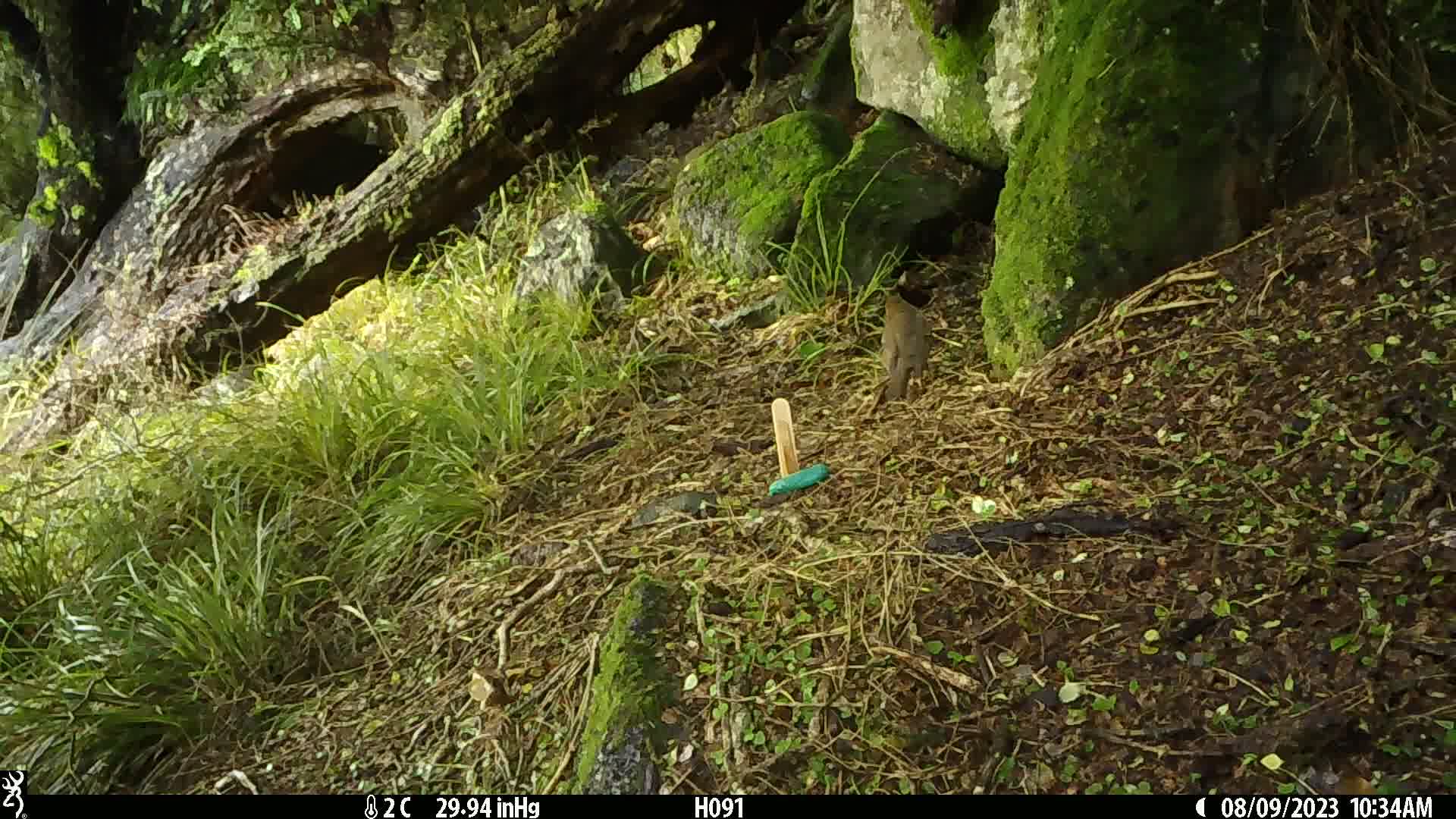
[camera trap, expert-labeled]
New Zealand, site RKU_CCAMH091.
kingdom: Animalia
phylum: Chordata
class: Aves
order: Passeriformes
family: Turdidae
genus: Turdus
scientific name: Turdus philomelos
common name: song thrush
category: thrush